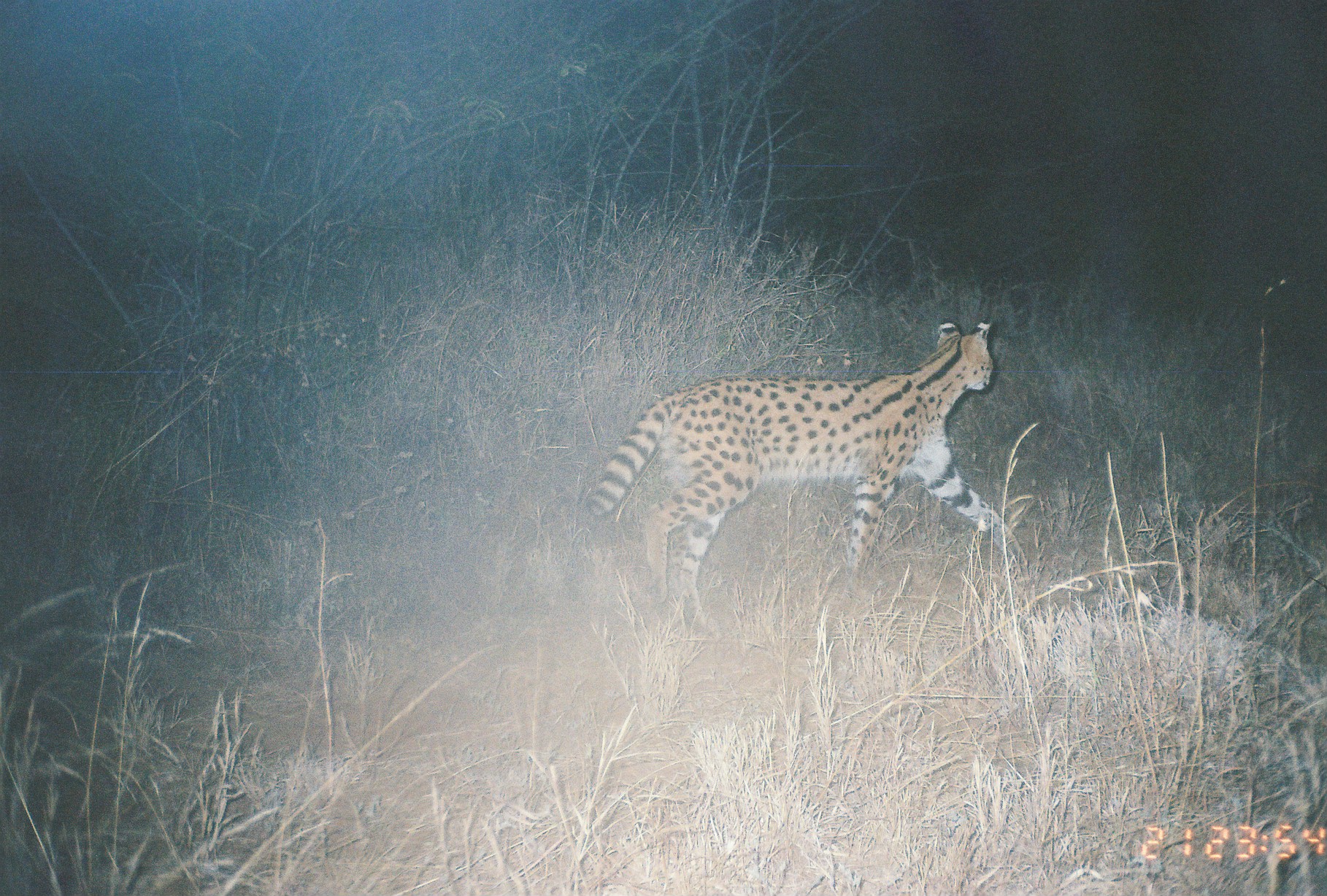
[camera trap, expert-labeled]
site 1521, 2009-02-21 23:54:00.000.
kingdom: Animalia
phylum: Chordata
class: Mammalia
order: Carnivora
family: Felidae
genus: Leptailurus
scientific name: Leptailurus serval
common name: serval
Leptailurus serval (serval), count 1.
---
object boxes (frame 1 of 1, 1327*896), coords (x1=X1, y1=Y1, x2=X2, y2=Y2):
leptailurus serval: (x1=585, y1=314, x2=1031, y2=642)